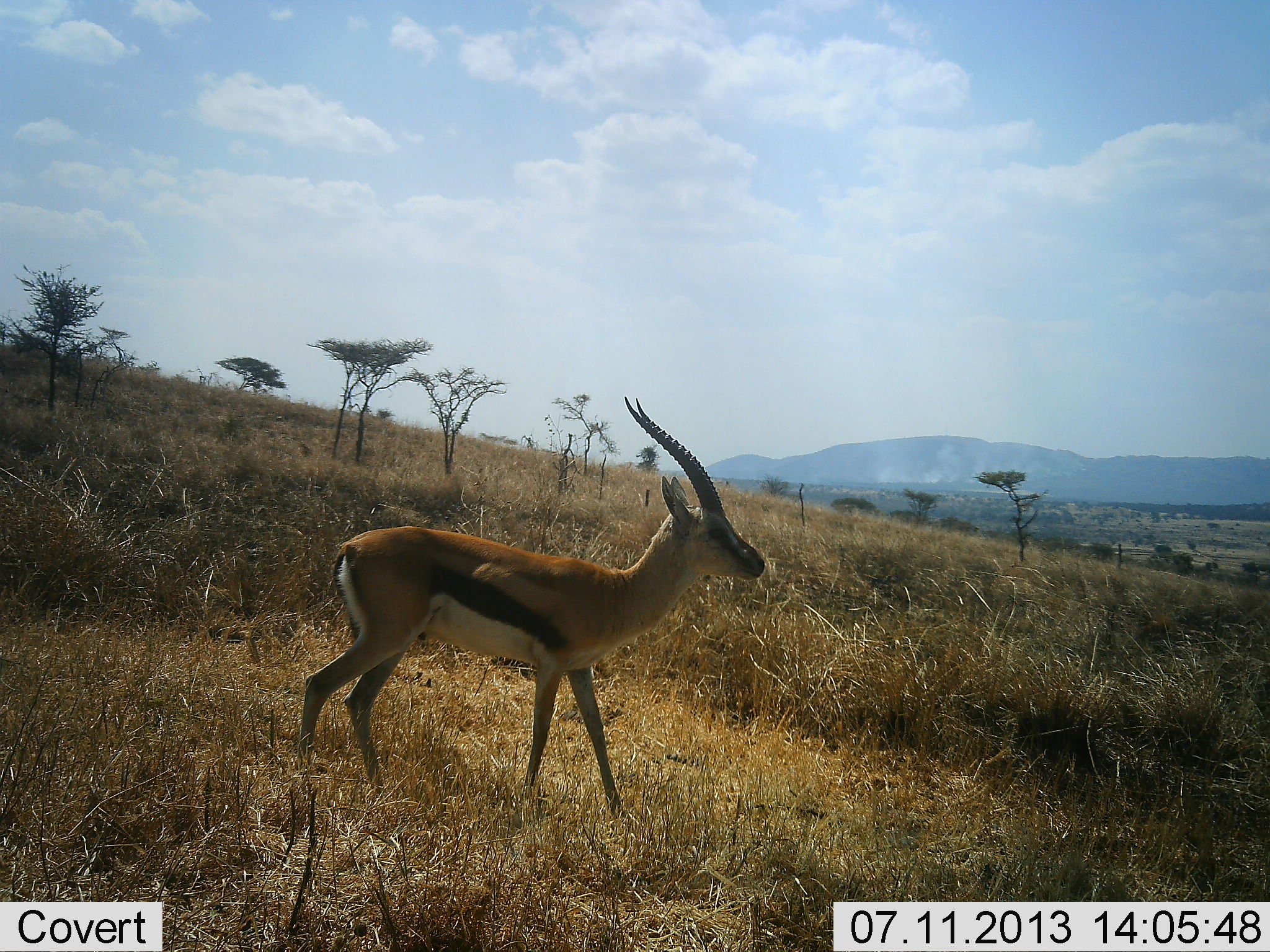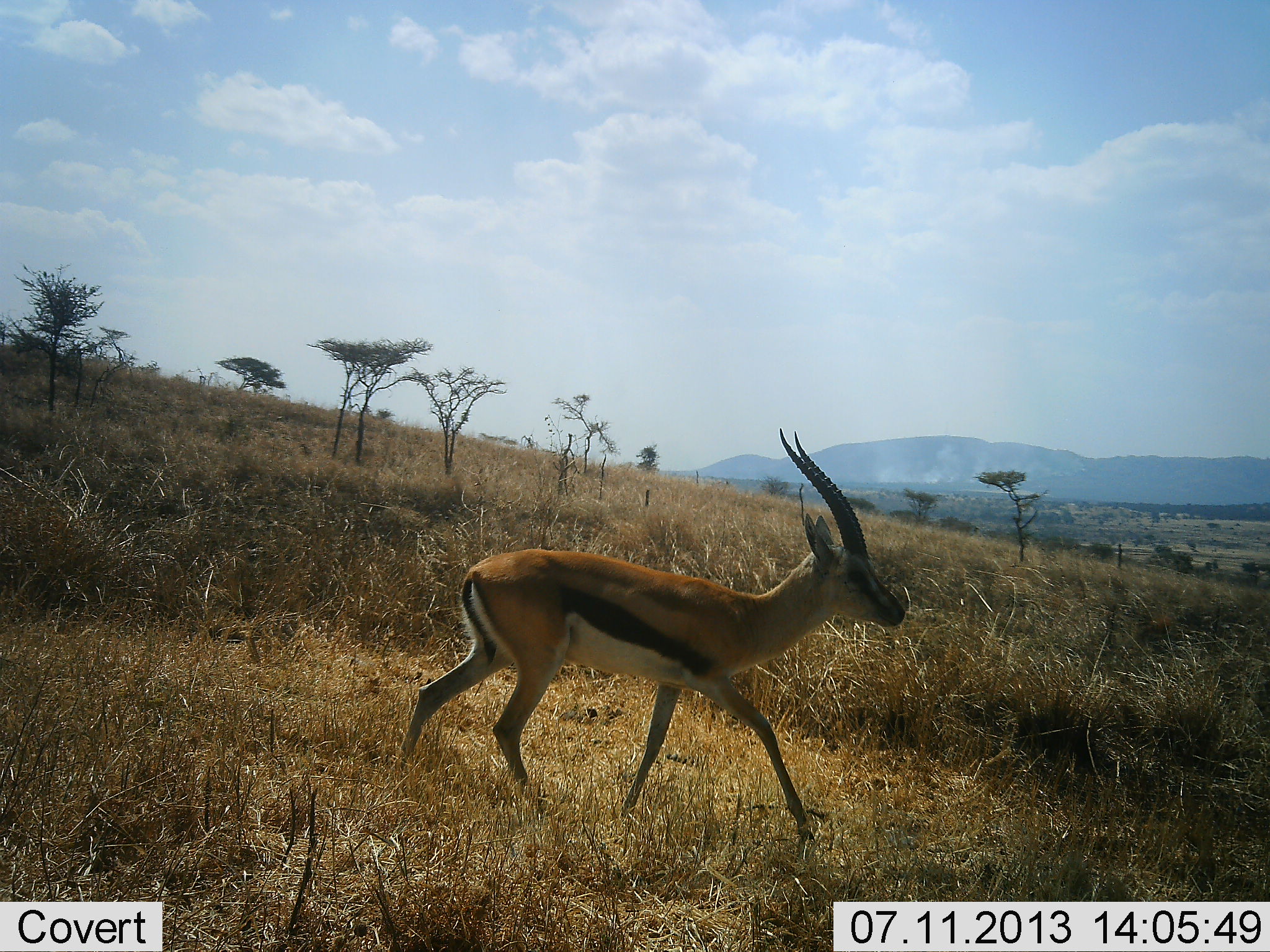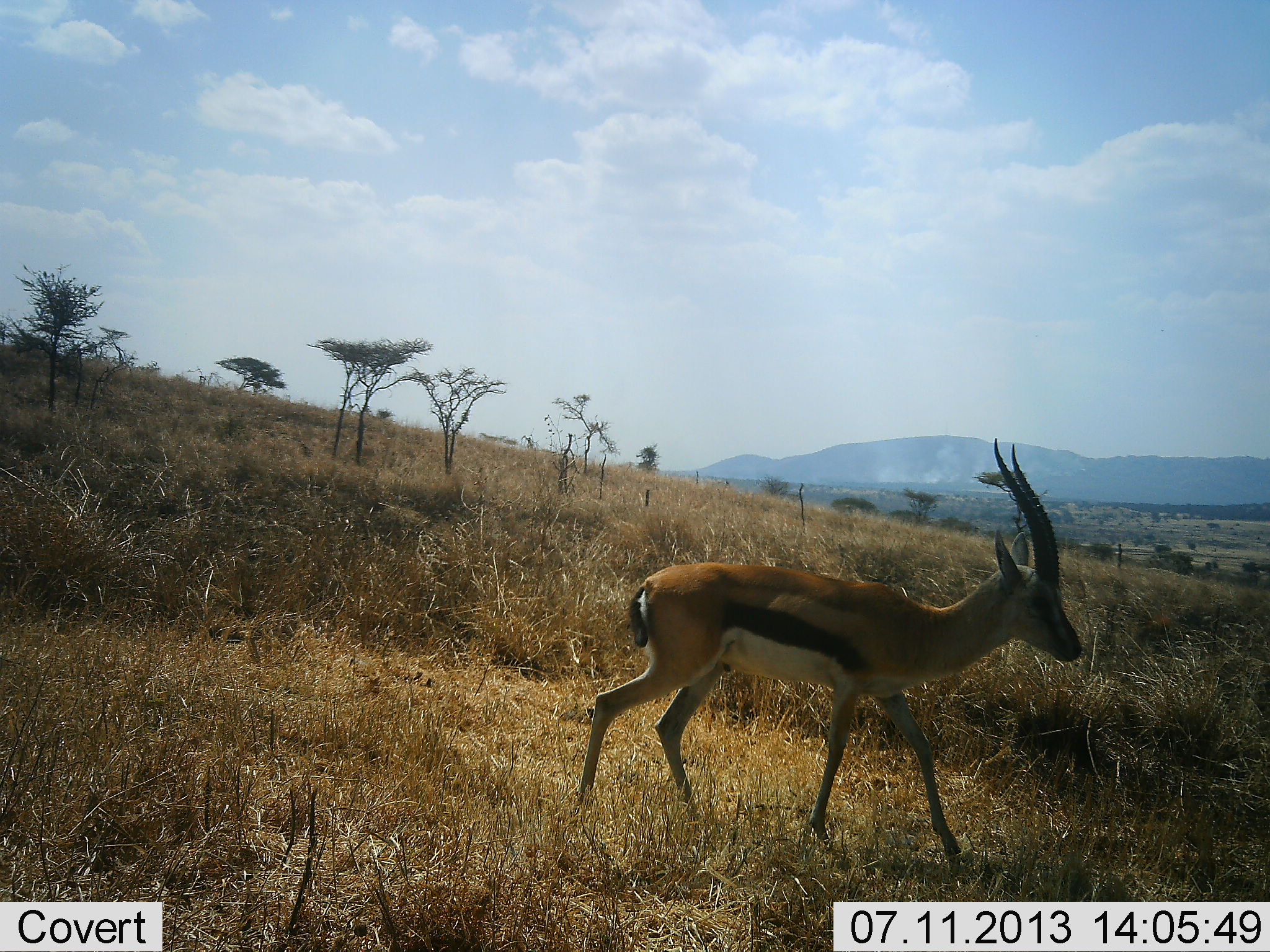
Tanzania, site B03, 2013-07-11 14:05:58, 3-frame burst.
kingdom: Animalia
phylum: Chordata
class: Mammalia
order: Artiodactyla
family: Bovidae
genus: Eudorcas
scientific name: Eudorcas thomsonii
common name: thomson's gazelle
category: gazellethomsons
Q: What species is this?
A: Gazellethomsons (thomson's gazelle) (Eudorcas thomsonii).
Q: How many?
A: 1.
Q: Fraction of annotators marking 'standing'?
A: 6%.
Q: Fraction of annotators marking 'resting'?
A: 0%.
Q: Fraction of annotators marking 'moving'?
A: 97%.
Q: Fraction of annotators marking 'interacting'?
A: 0%.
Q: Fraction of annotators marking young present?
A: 0%.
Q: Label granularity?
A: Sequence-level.